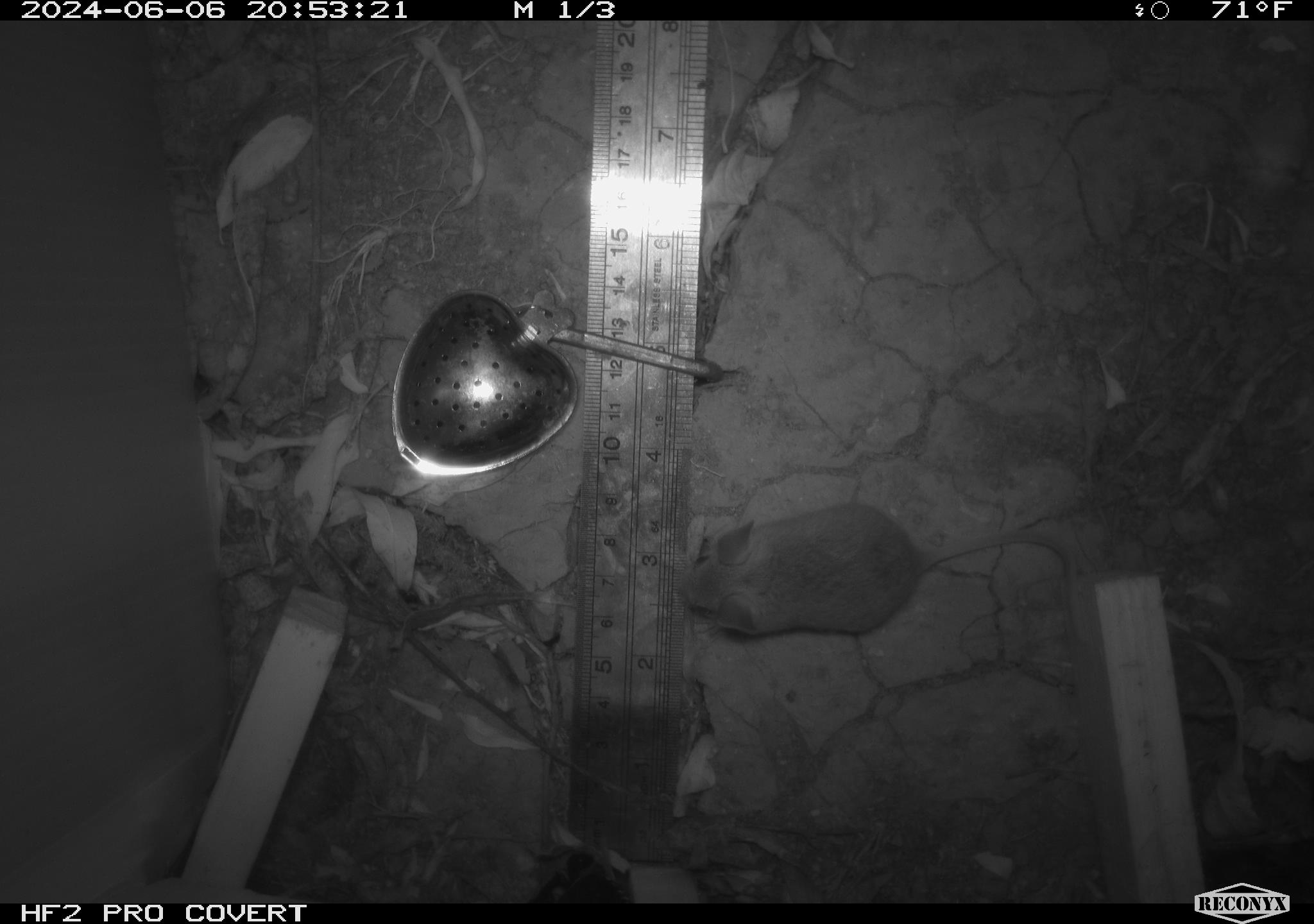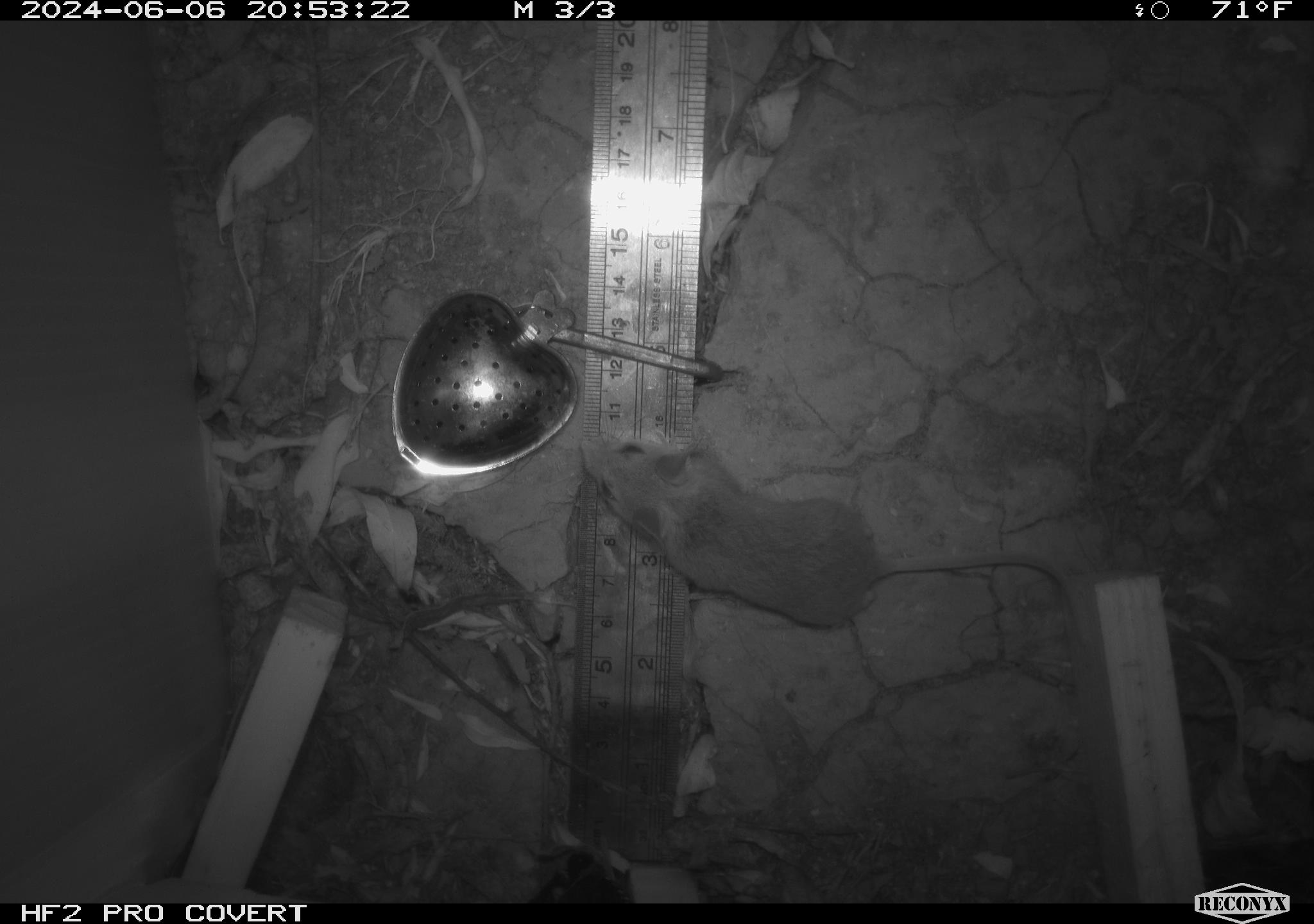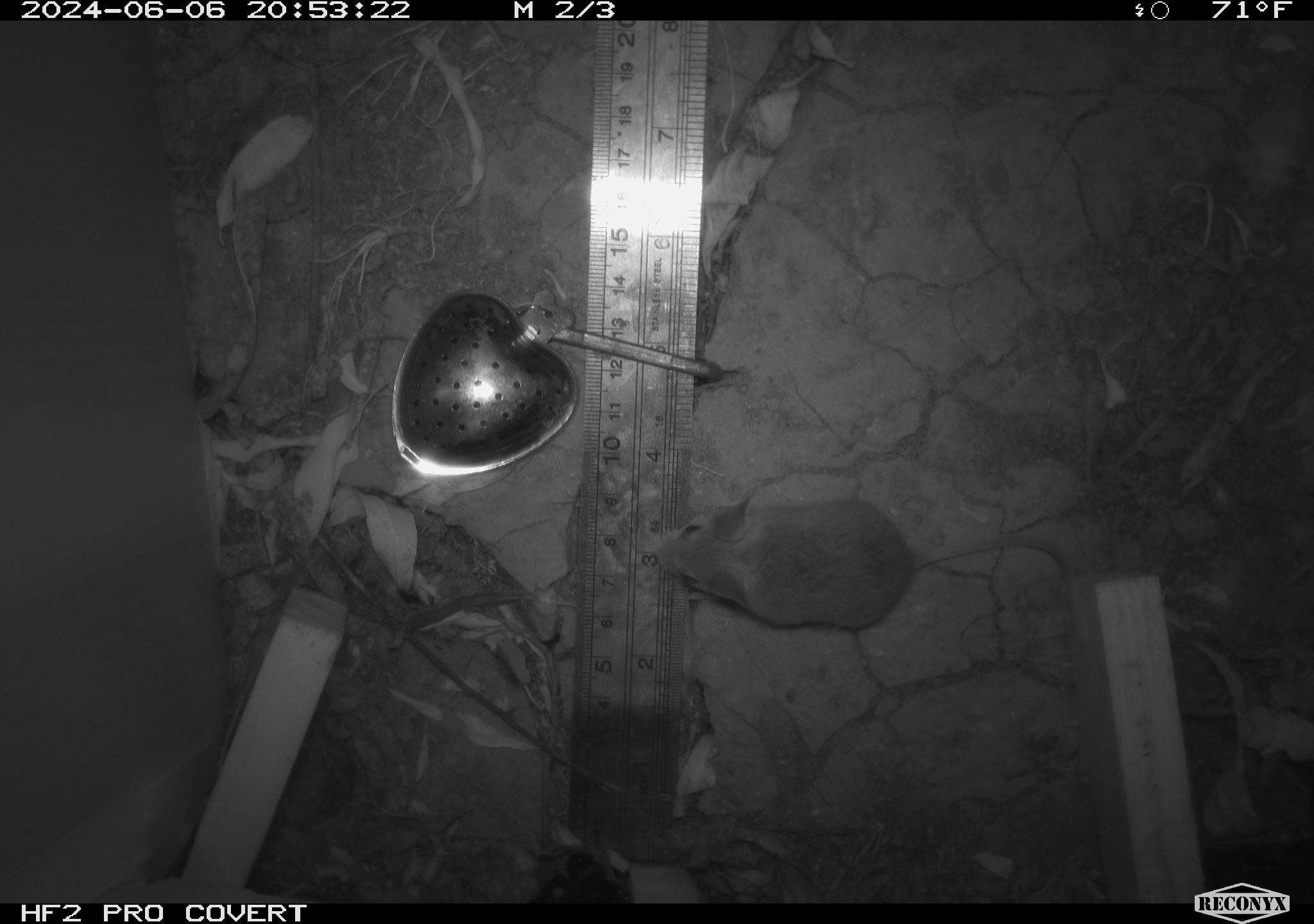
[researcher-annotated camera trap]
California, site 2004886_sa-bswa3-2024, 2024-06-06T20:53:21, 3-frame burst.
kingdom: Animalia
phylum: Chordata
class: Mammalia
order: Rodentia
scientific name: Rodentia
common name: mouse species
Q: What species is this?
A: Mouse species (Rodentia).